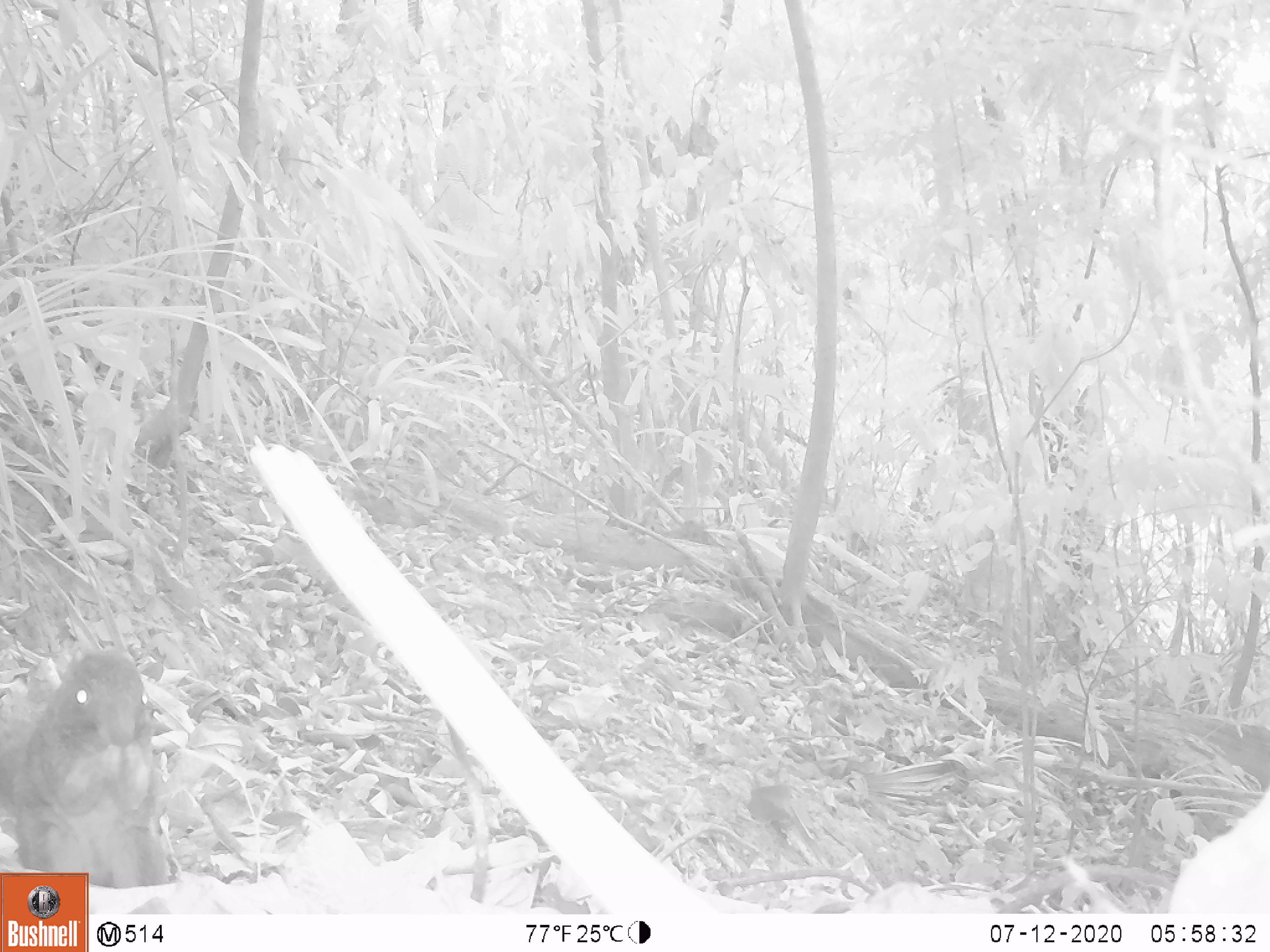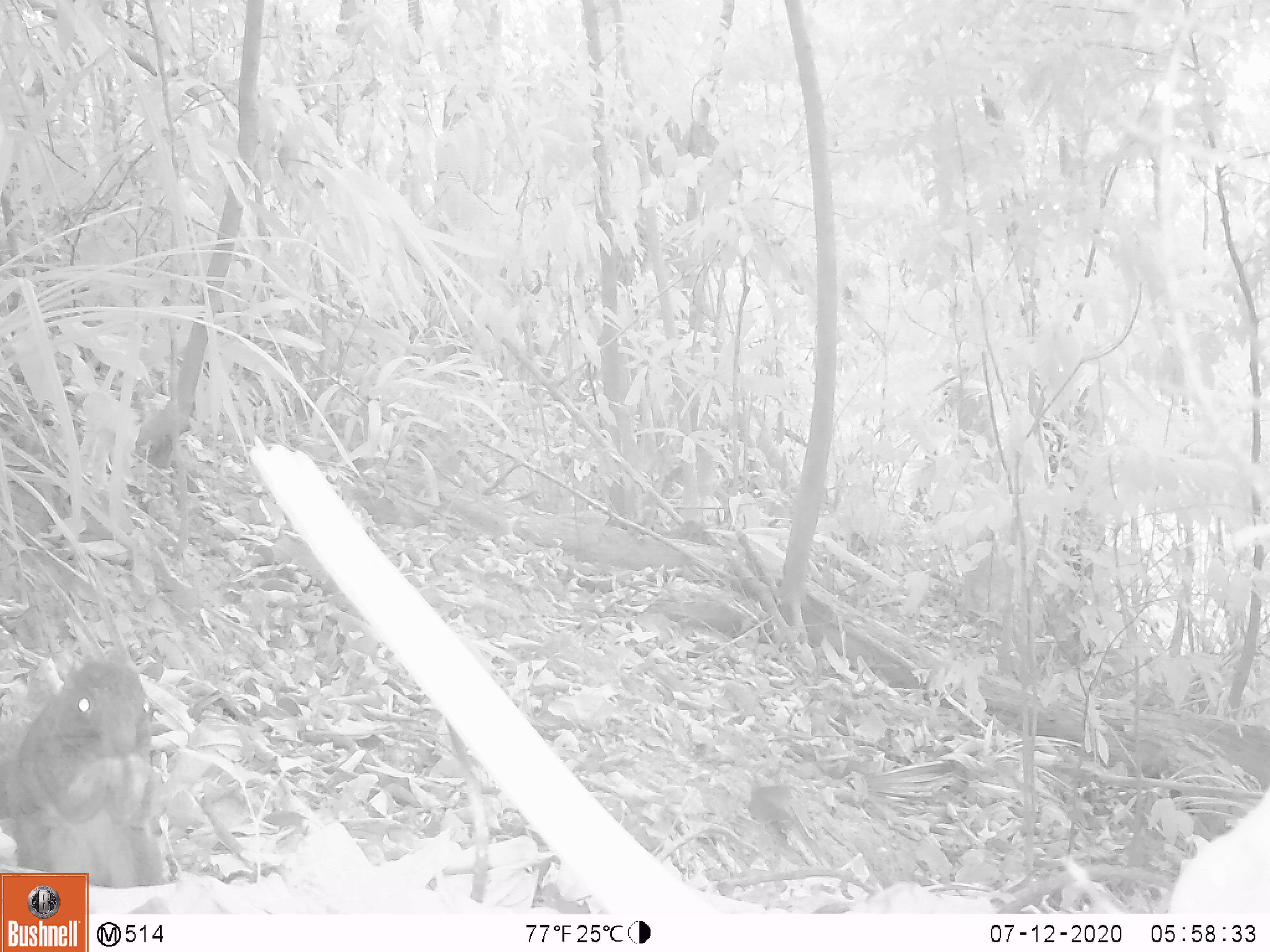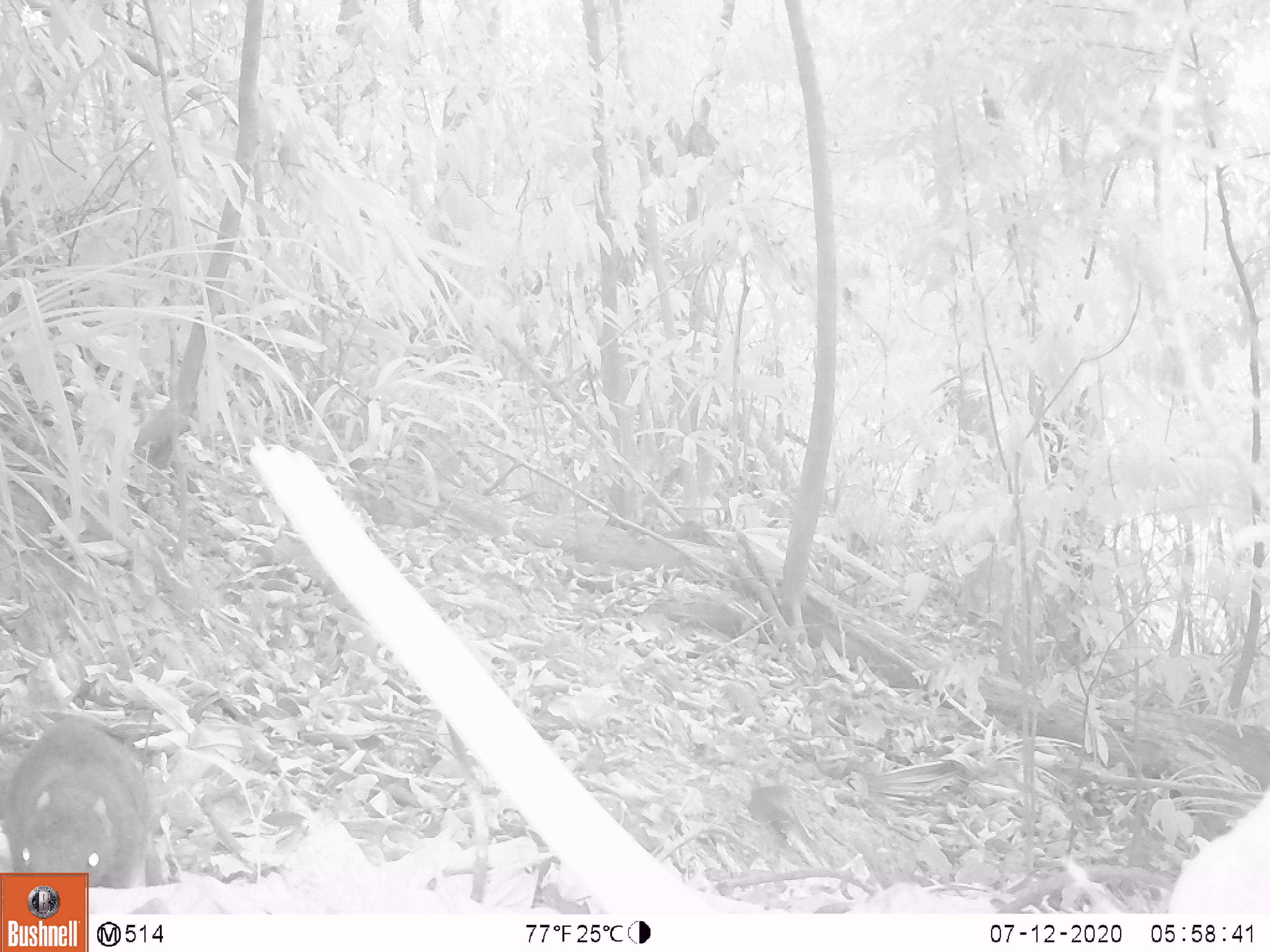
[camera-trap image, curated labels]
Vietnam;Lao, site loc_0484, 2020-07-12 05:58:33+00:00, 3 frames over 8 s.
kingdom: Animalia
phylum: Chordata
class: Mammalia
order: Rodentia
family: Sciuridae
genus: Callosciurus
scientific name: Callosciurus erythraeus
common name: pallas's squirrel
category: pallass squirrel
Pallass squirrel (pallas's squirrel) (Callosciurus erythraeus). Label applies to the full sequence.